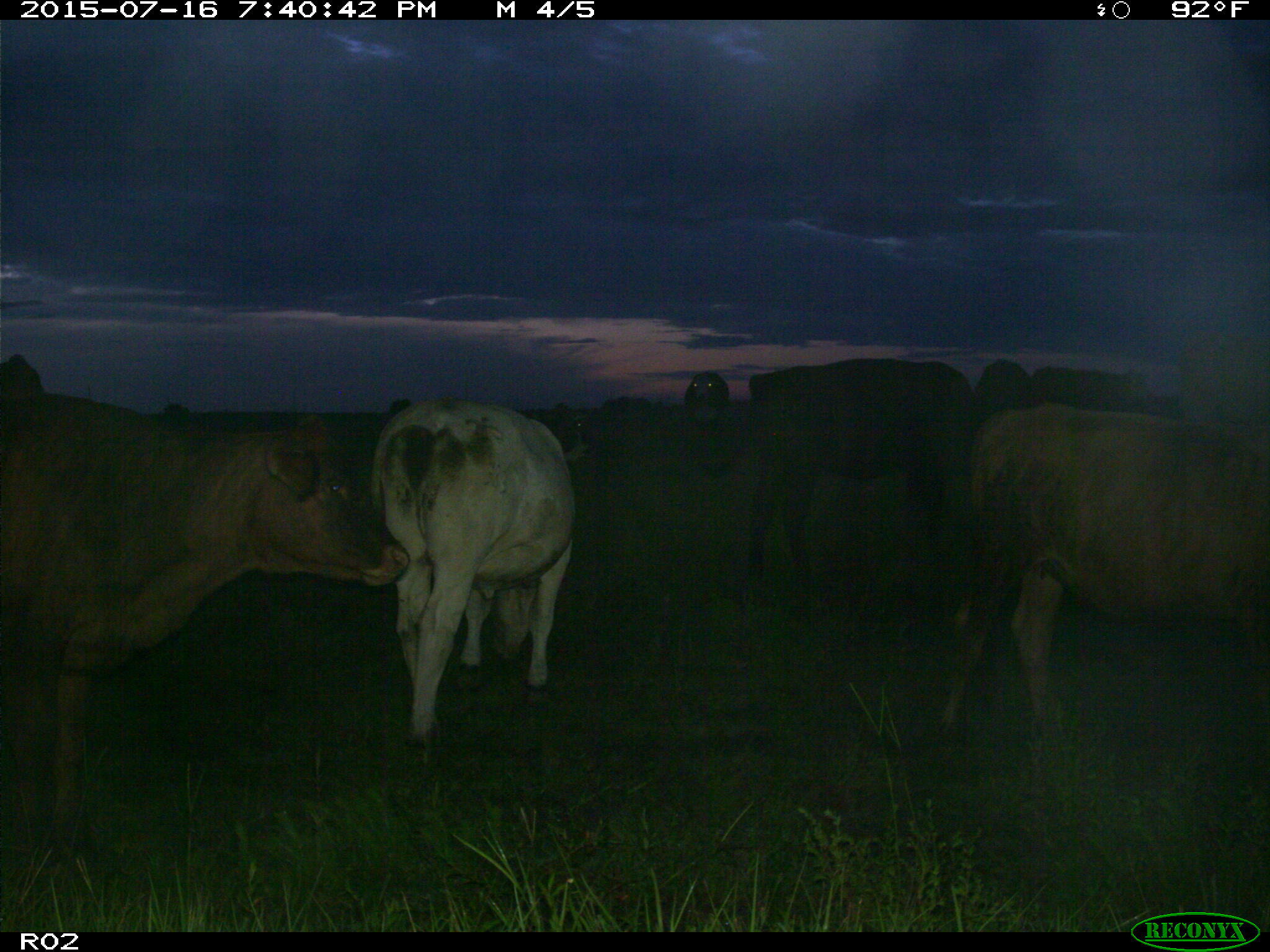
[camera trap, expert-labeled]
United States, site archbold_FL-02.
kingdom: Animalia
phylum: Chordata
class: Mammalia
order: Artiodactyla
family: Bovidae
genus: Bos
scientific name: Bos taurus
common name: domestic cow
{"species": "Bos taurus (domestic cow)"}